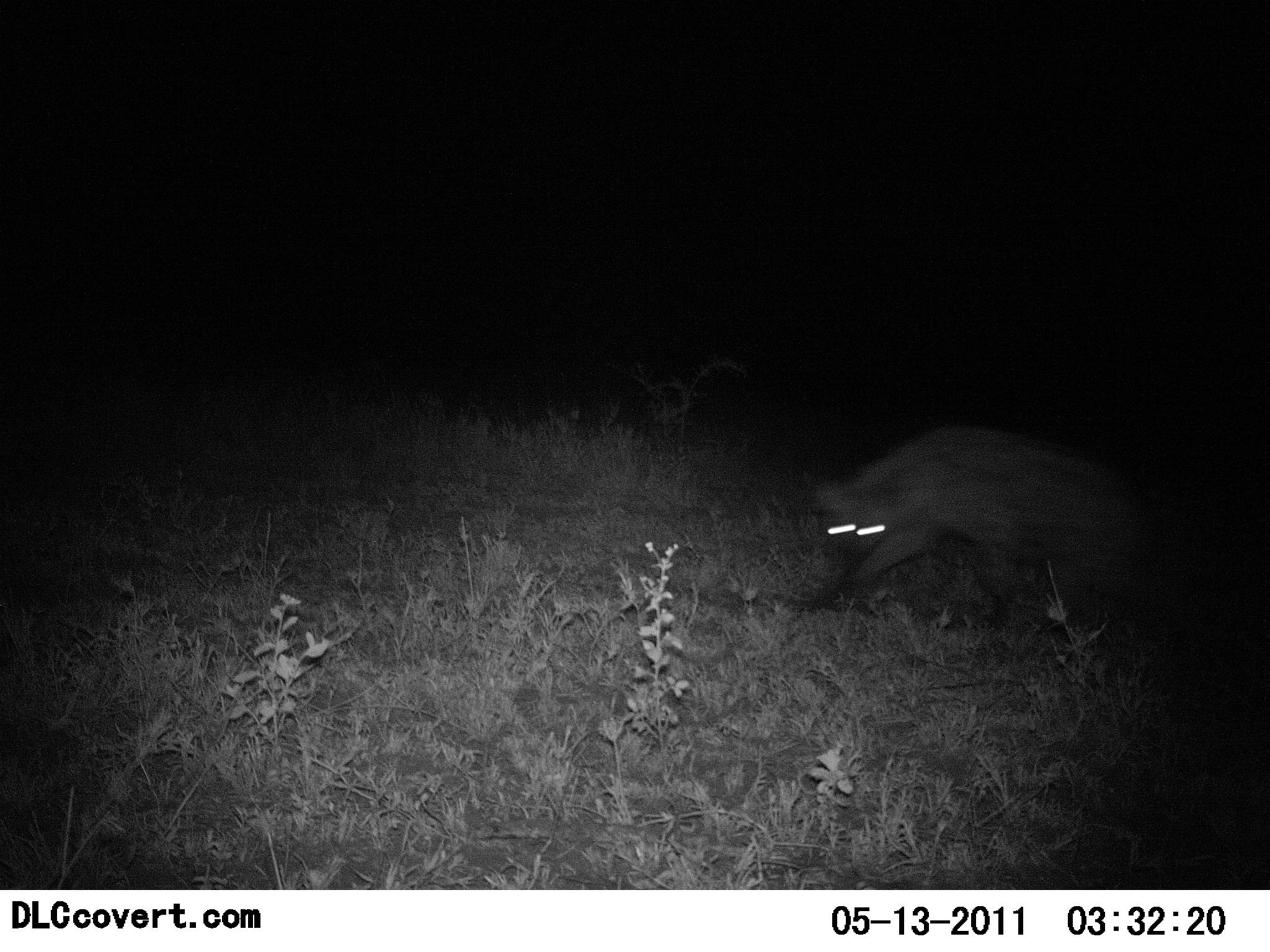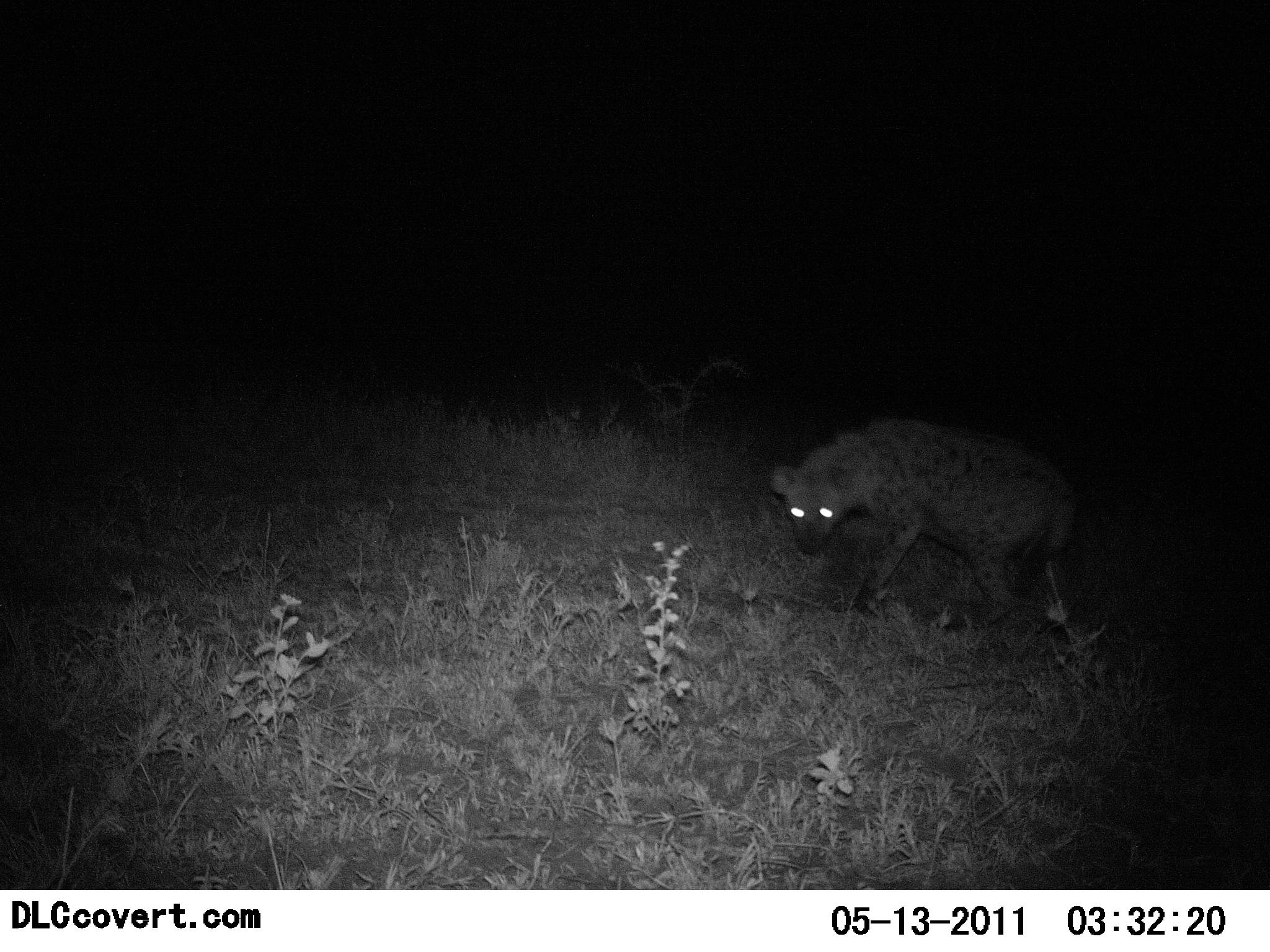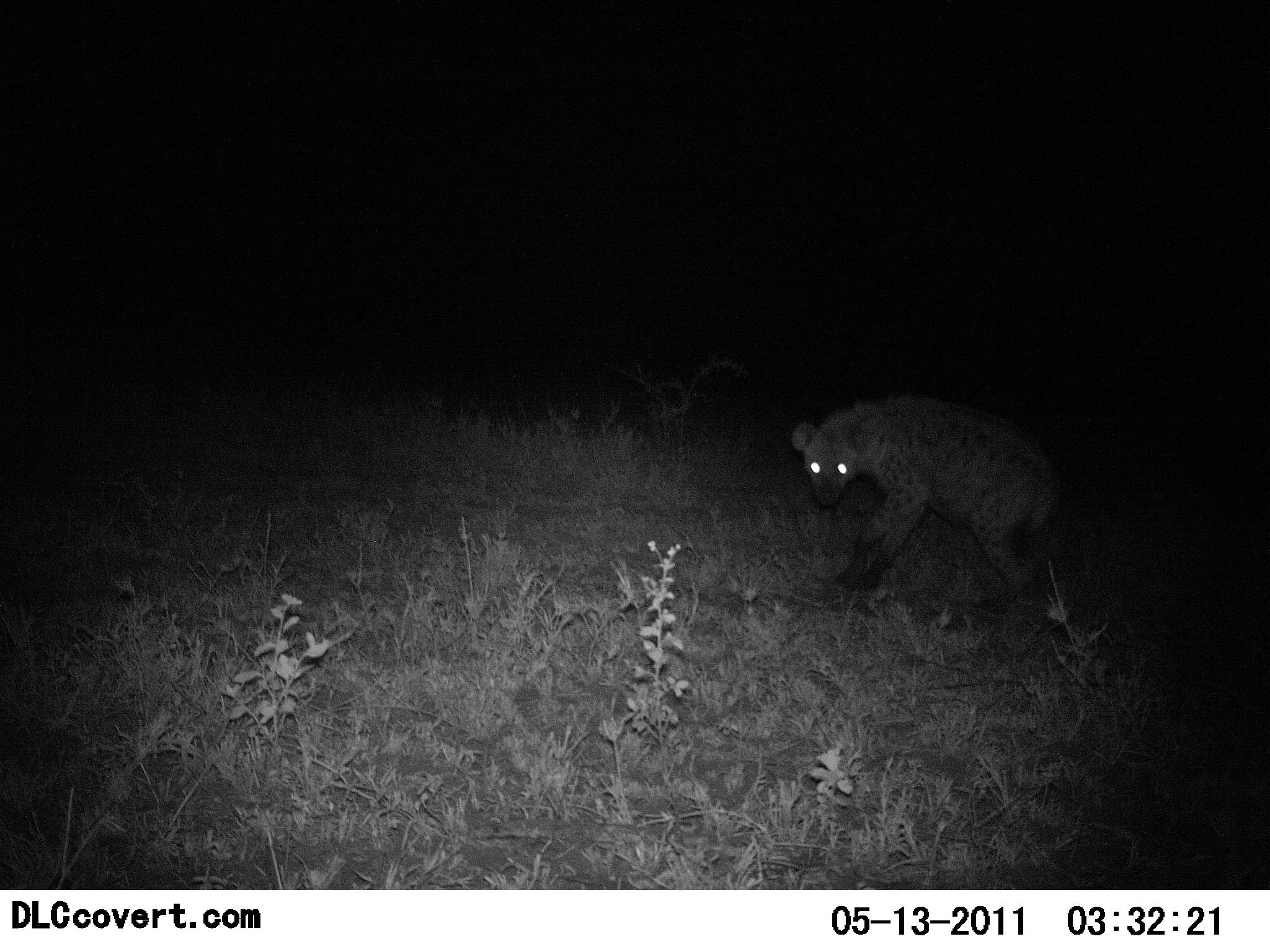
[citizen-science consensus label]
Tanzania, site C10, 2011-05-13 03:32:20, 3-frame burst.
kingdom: Animalia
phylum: Chordata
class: Mammalia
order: Carnivora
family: Hyaenidae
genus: Crocuta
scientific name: Crocuta crocuta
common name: spotted hyena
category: hyenaspotted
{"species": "hyenaspotted (spotted hyena) (Crocuta crocuta)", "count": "1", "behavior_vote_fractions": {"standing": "58%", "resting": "0%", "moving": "50%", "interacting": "0%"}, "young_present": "0%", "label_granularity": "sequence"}